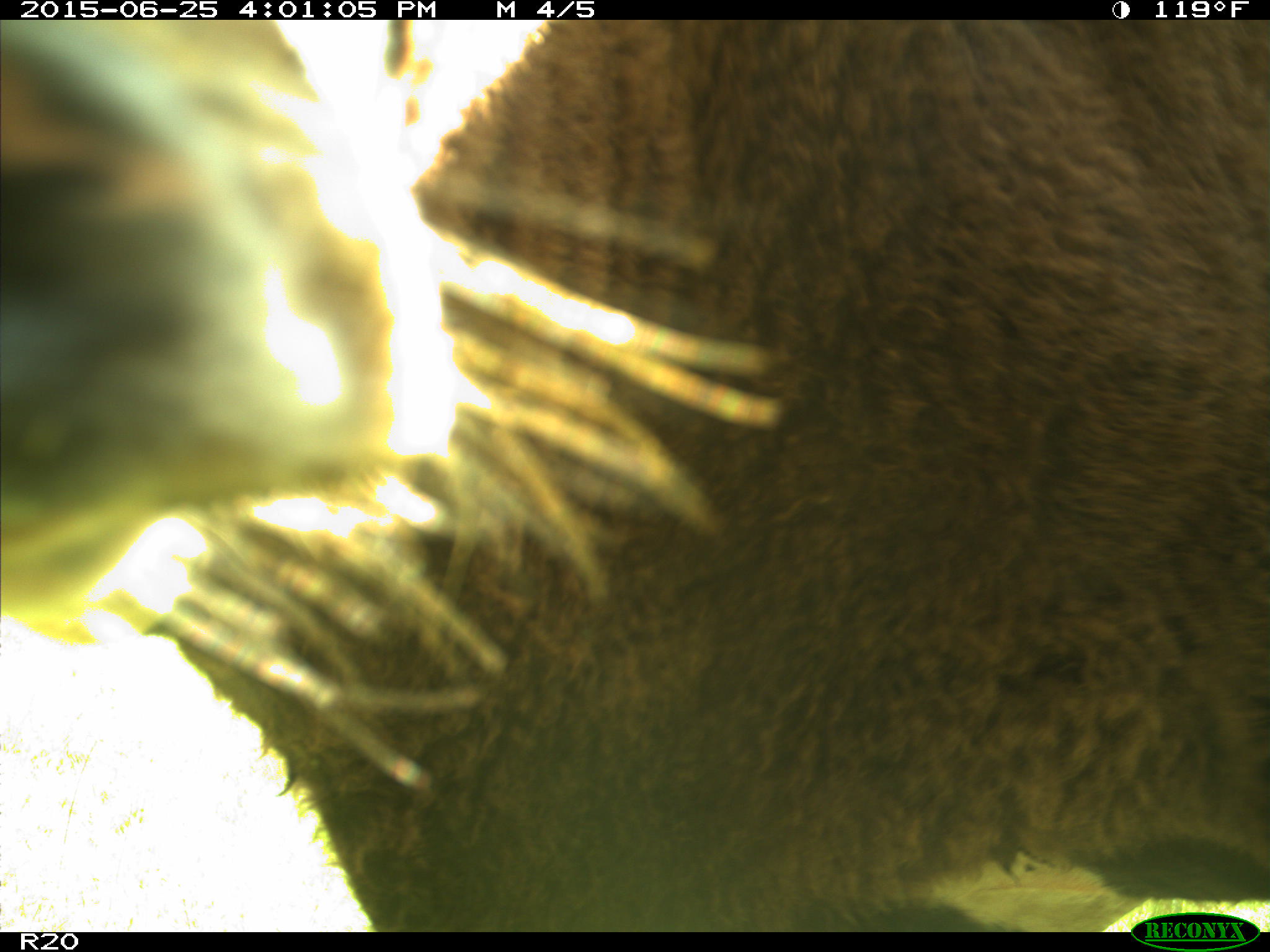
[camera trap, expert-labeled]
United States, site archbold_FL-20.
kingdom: Animalia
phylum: Chordata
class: Mammalia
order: Artiodactyla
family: Bovidae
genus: Bos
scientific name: Bos taurus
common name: domestic cow